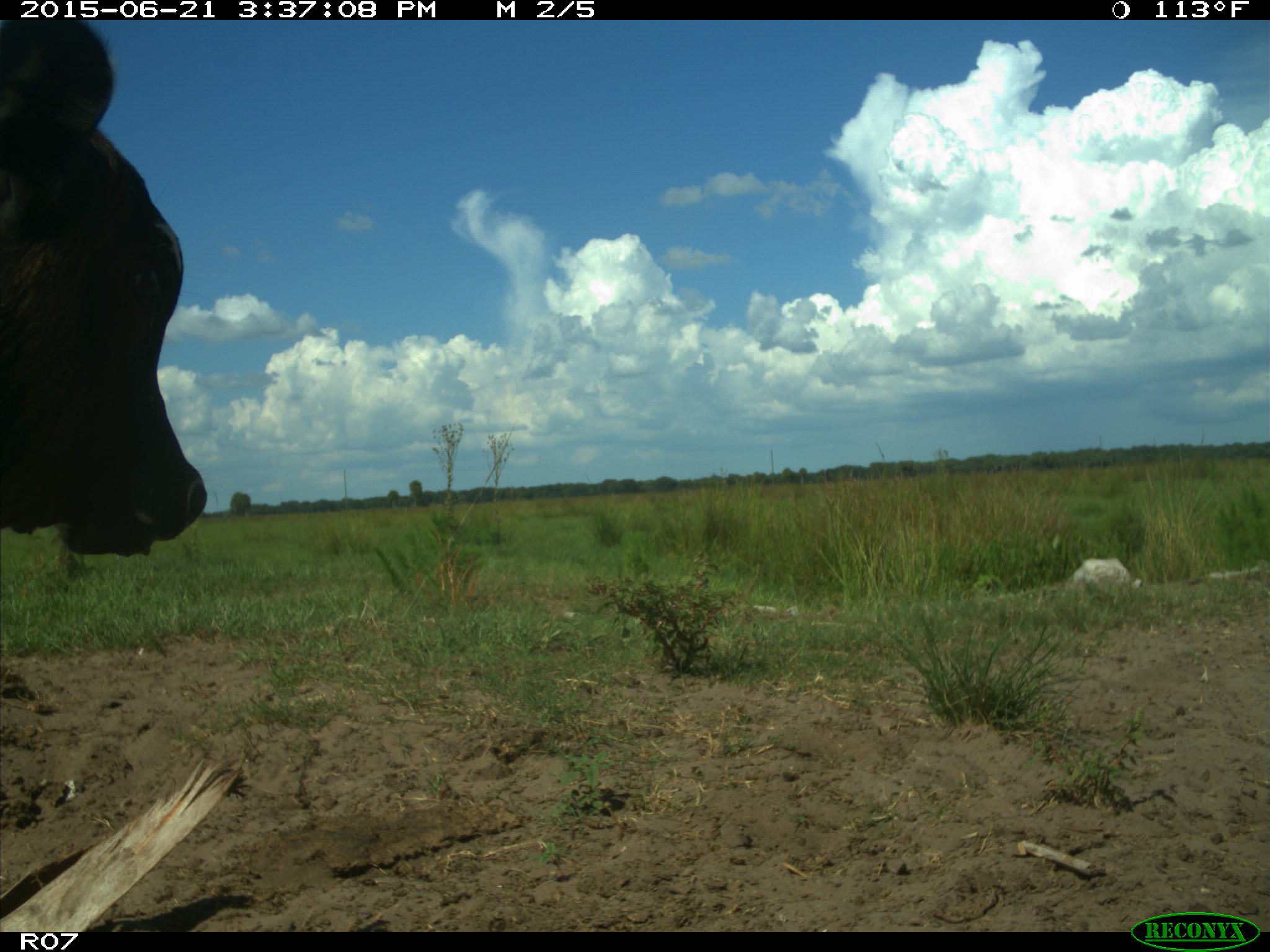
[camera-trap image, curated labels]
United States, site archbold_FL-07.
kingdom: Animalia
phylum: Chordata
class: Mammalia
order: Artiodactyla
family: Bovidae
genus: Bos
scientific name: Bos taurus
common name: domestic cow